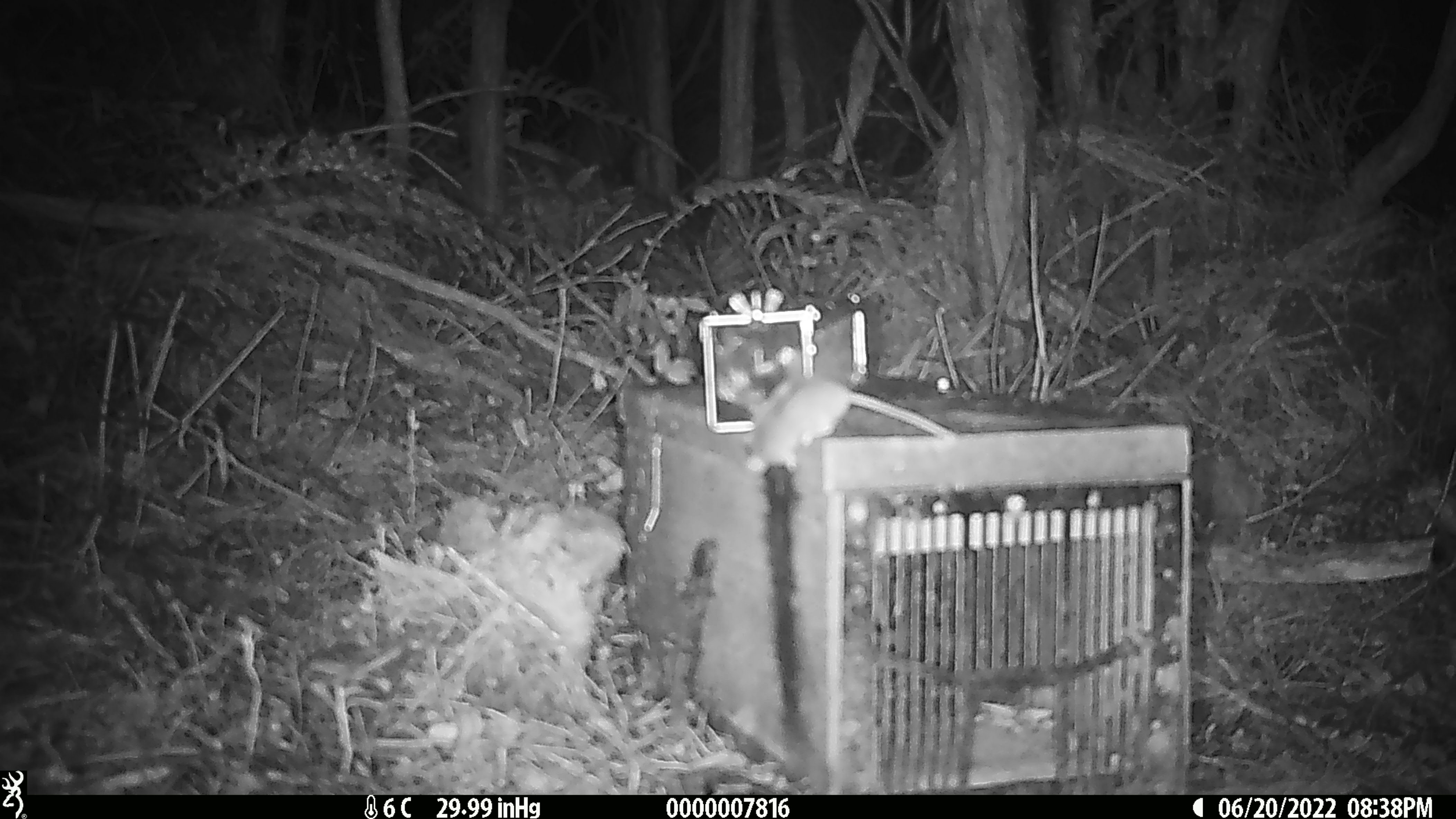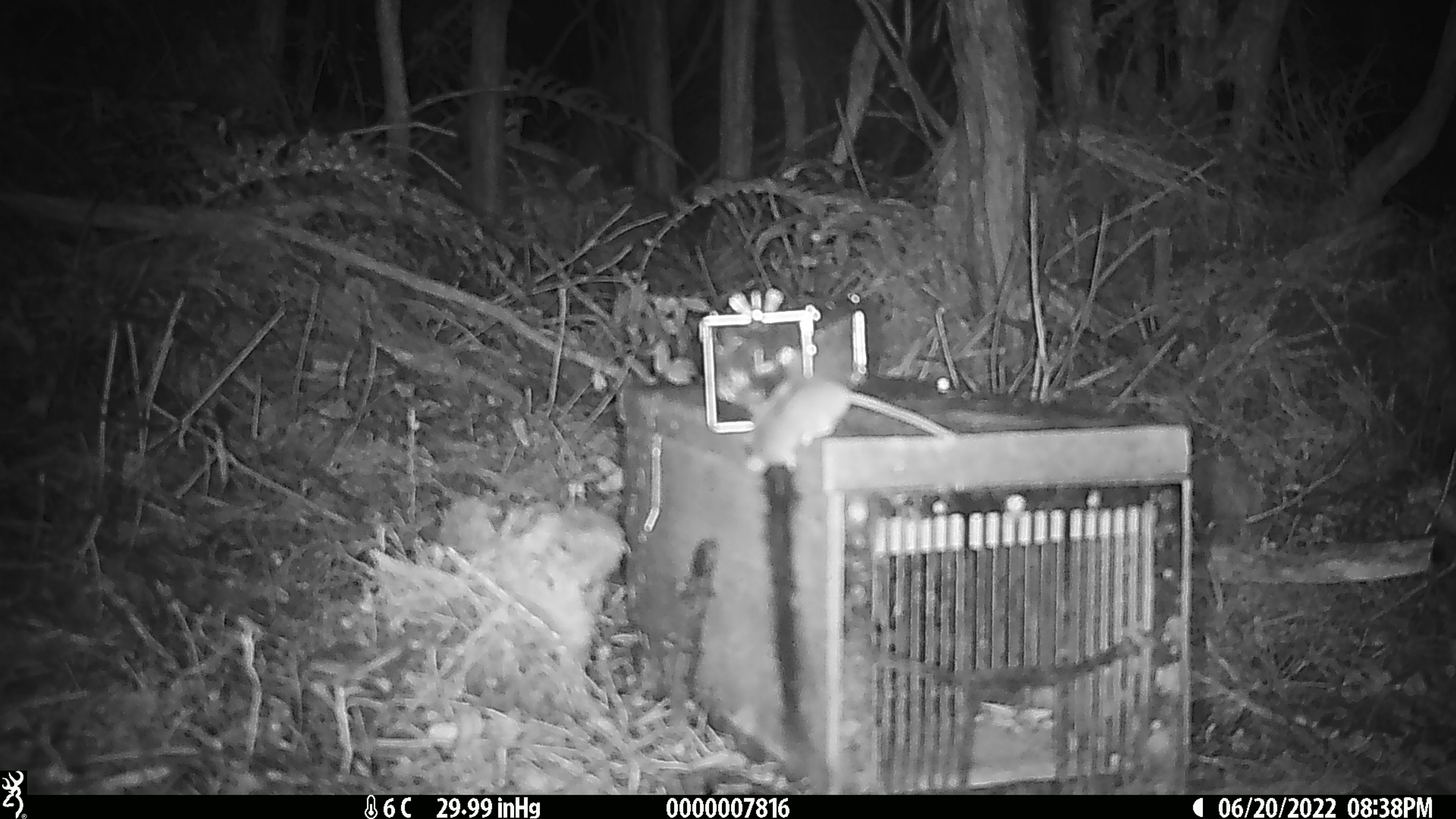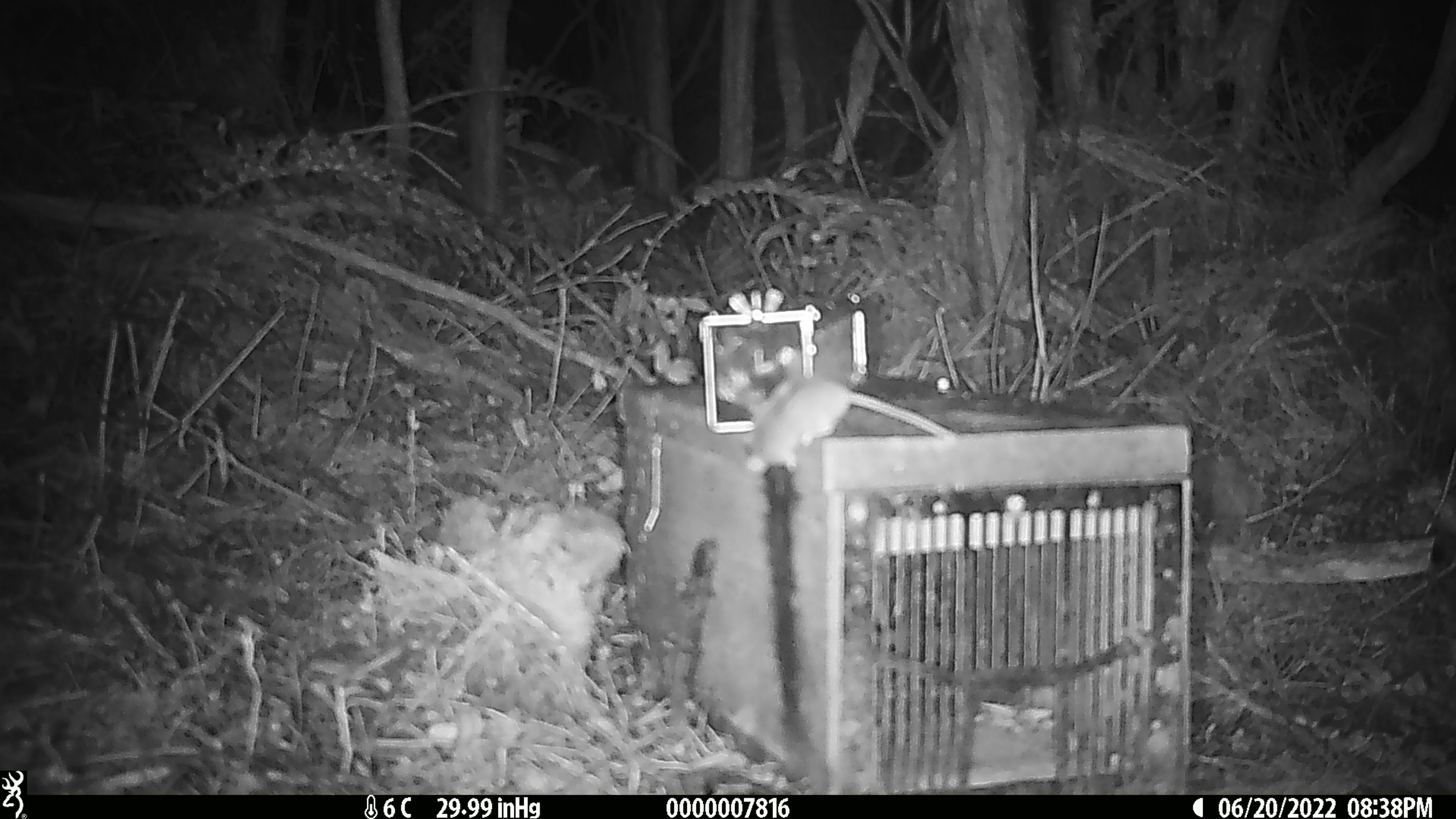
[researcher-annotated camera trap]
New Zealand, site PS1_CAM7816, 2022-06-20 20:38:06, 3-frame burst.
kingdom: Animalia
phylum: Chordata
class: Mammalia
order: Rodentia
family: Muridae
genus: Mus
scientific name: Mus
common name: mouse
Mouse (Mus).